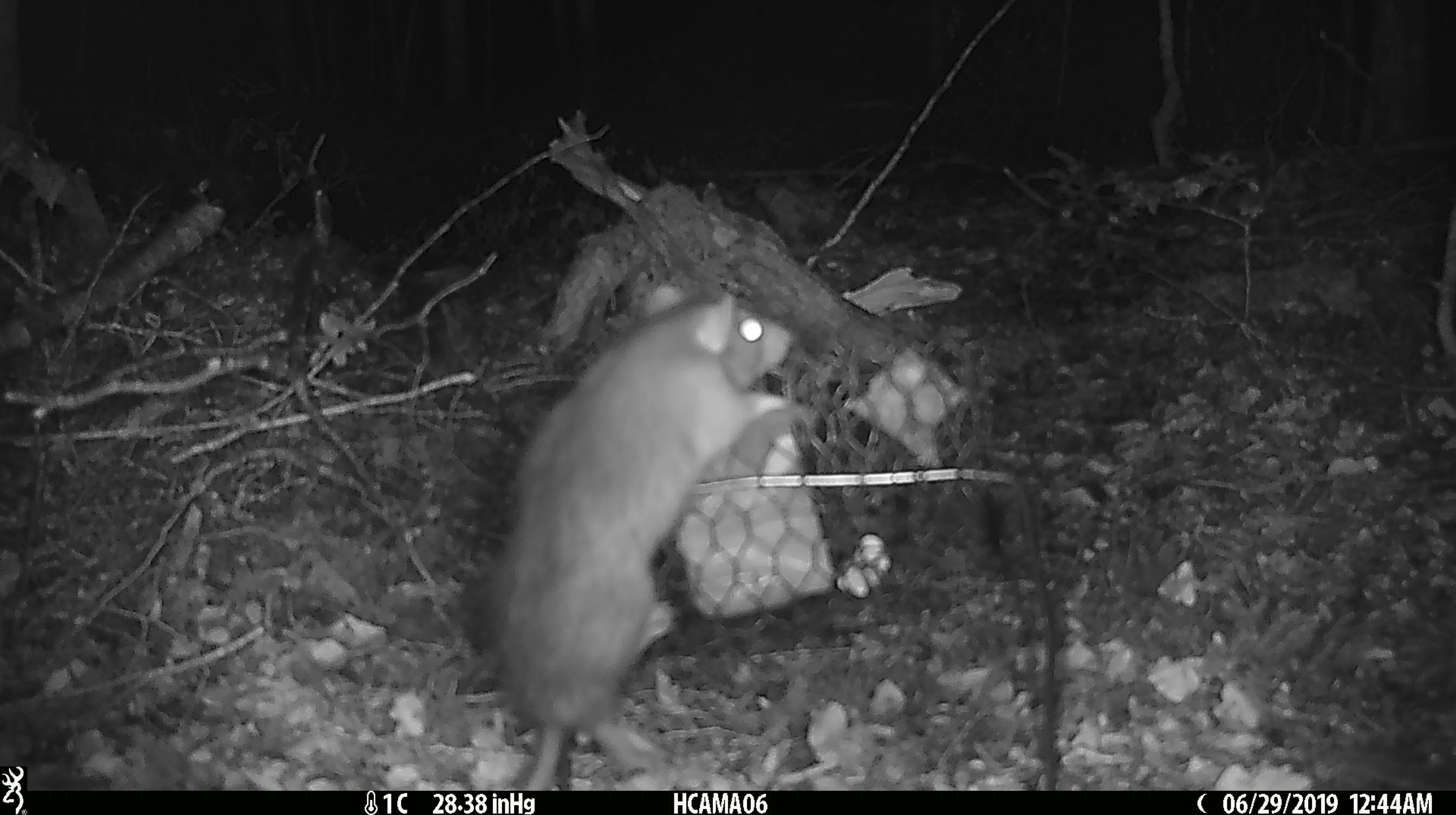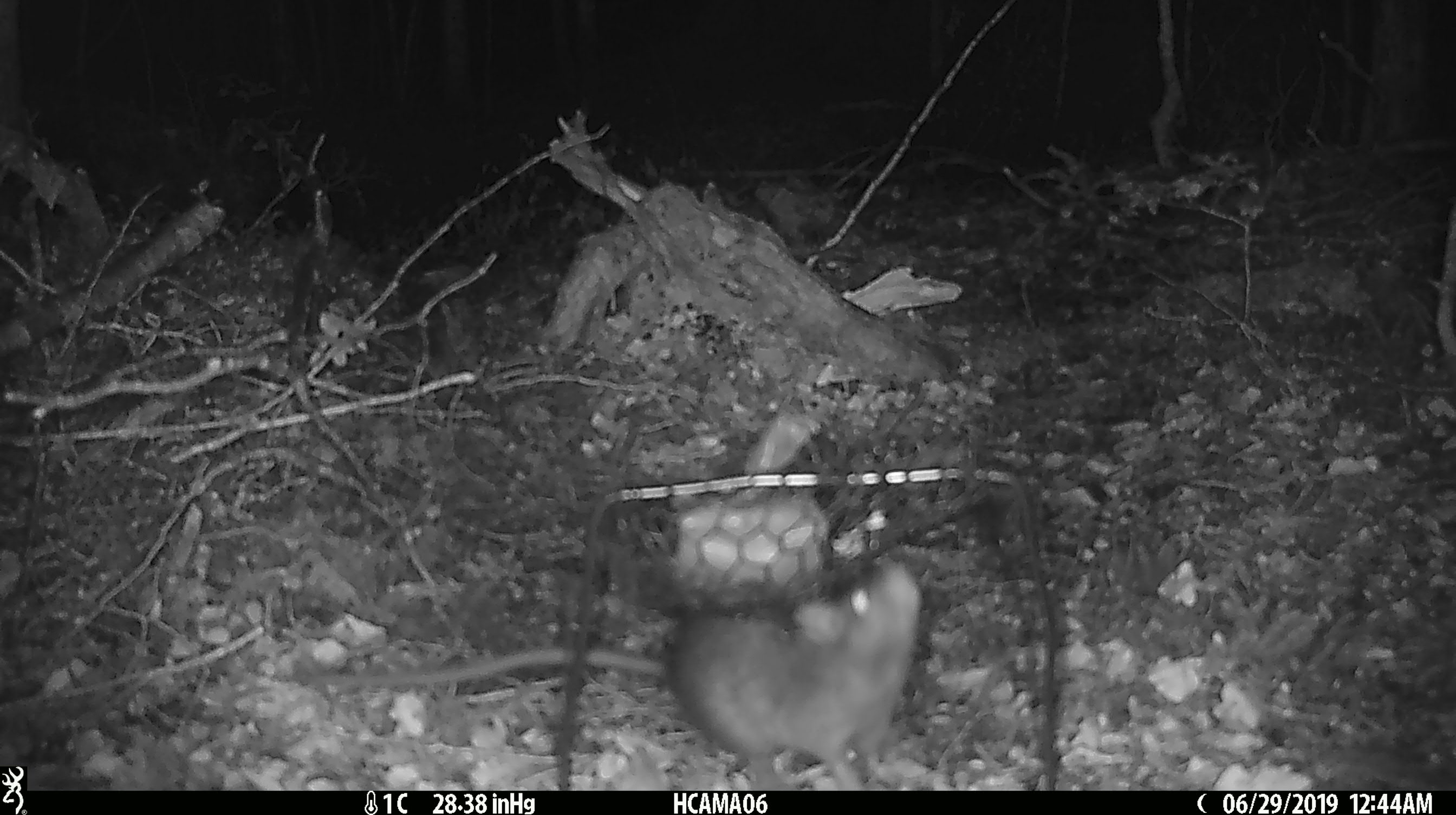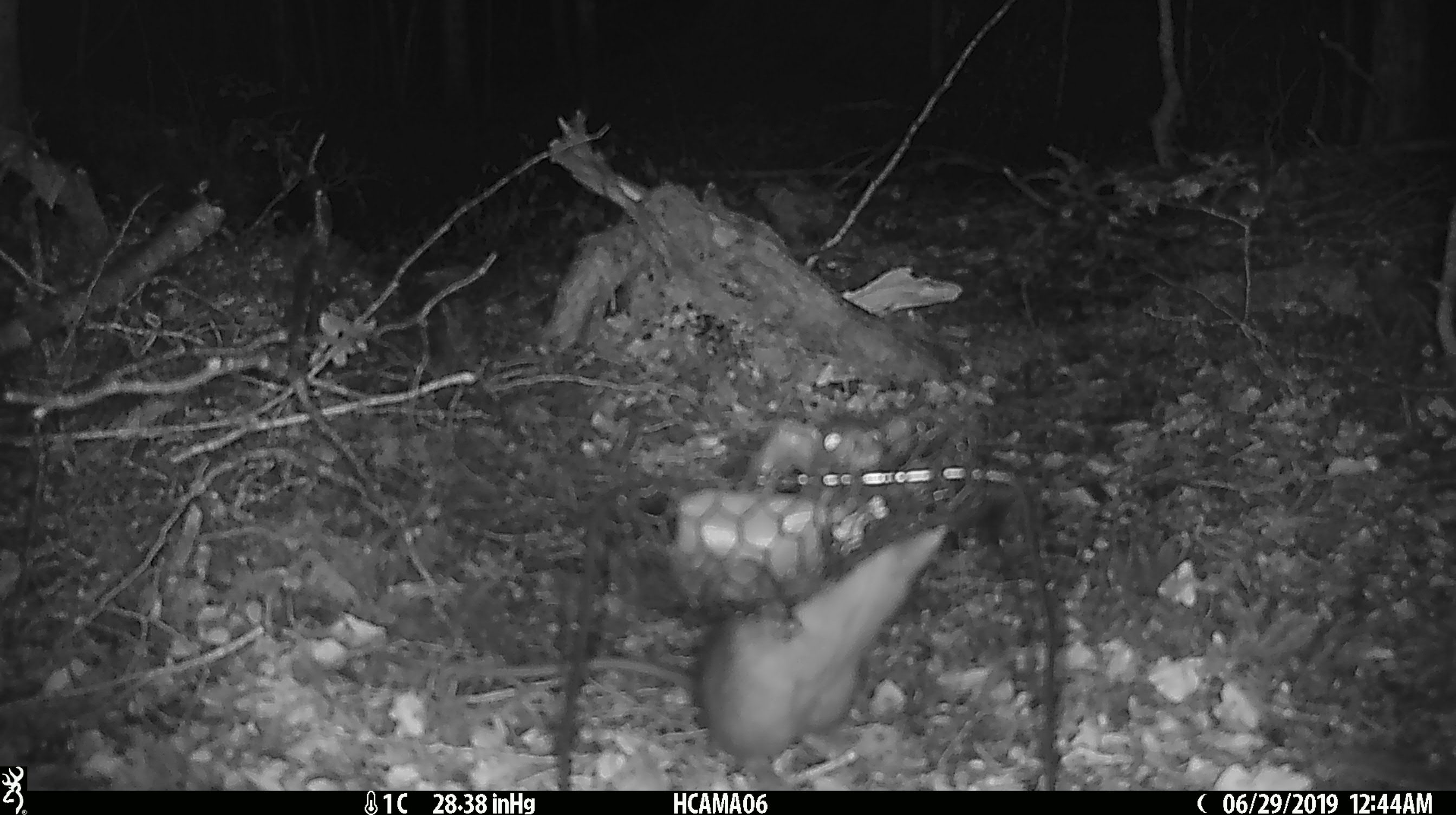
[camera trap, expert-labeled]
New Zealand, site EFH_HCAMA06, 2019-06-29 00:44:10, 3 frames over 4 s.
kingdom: Animalia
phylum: Chordata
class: Mammalia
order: Rodentia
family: Muridae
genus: Rattus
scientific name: Rattus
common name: rat